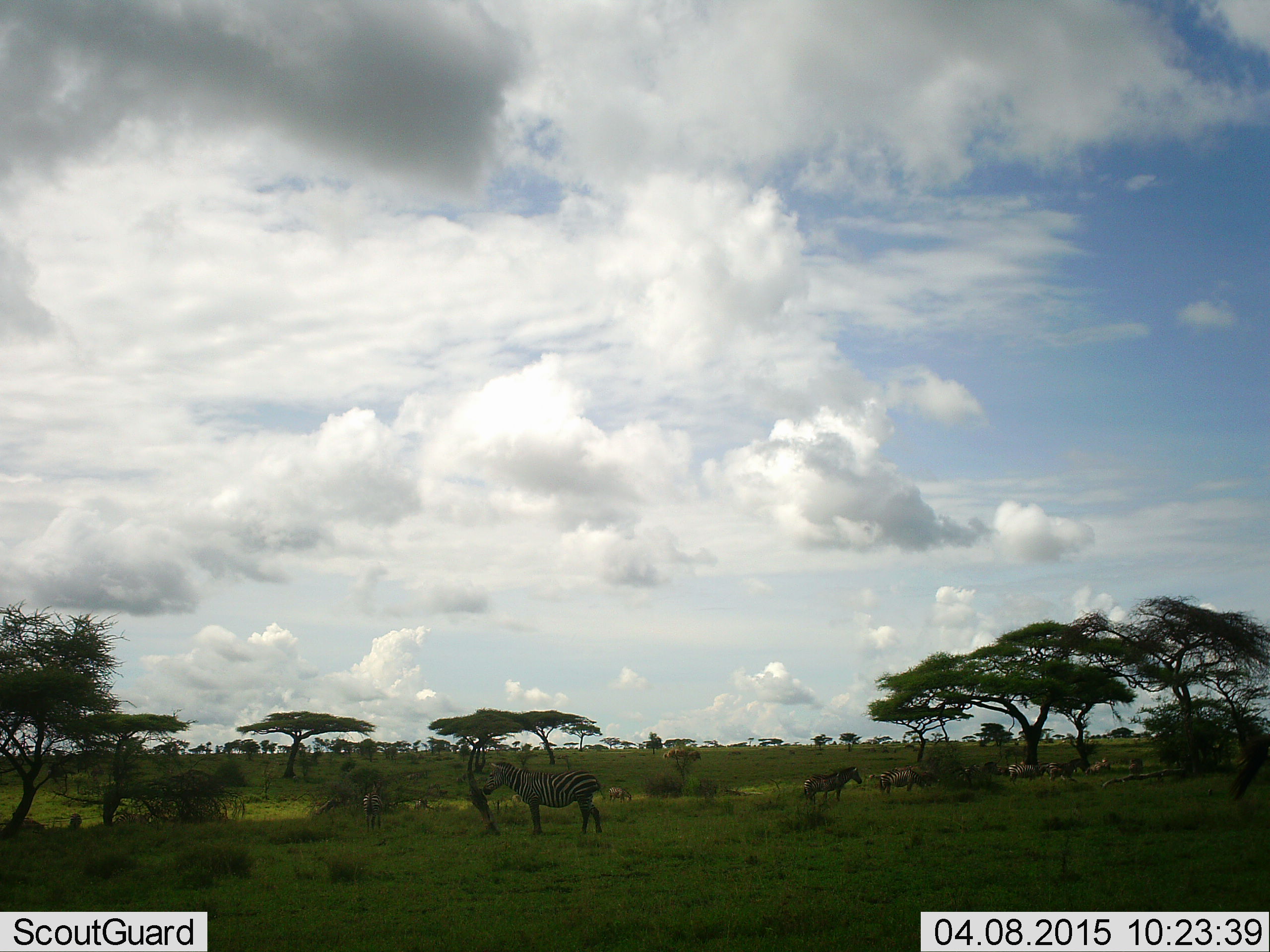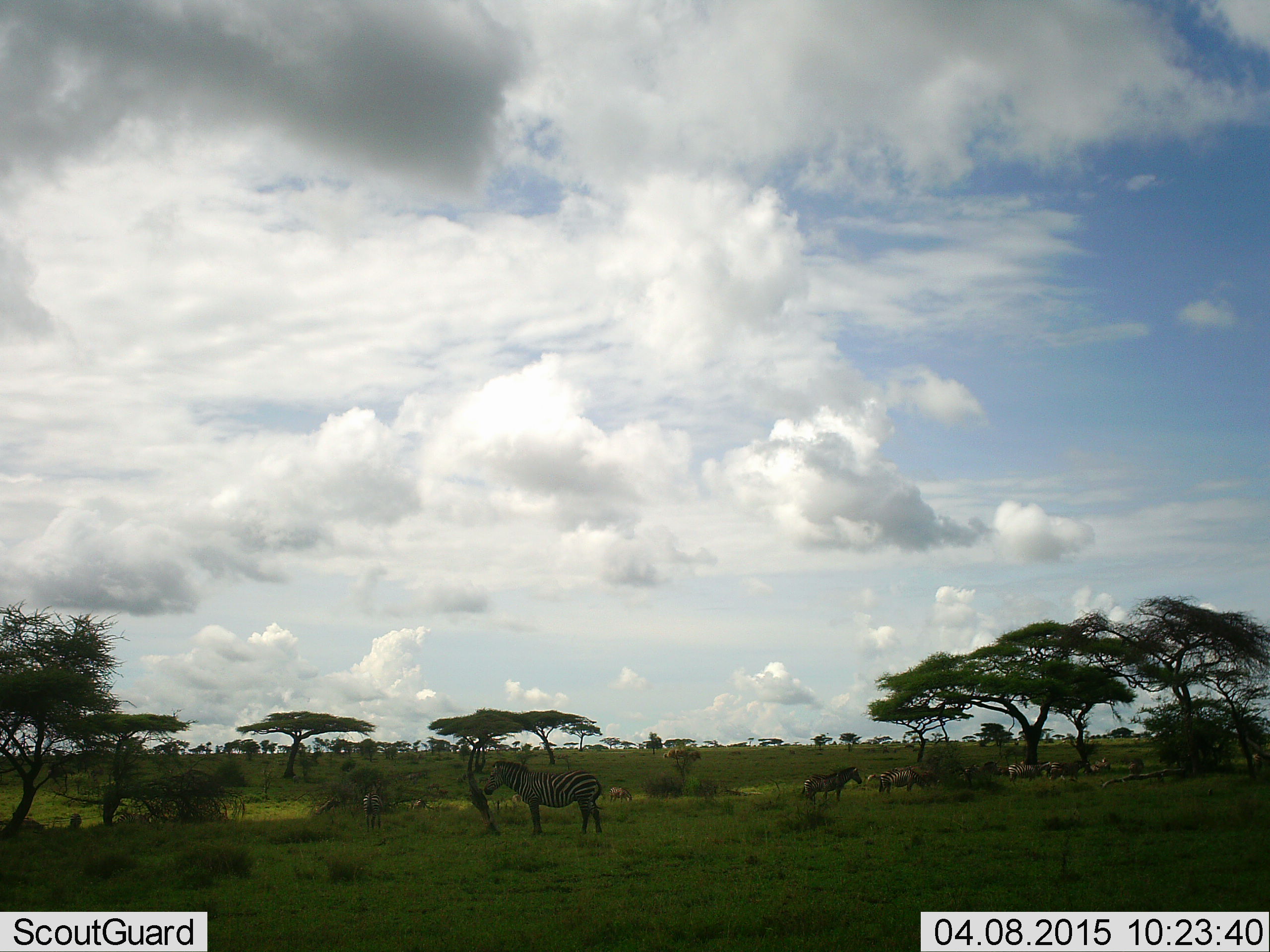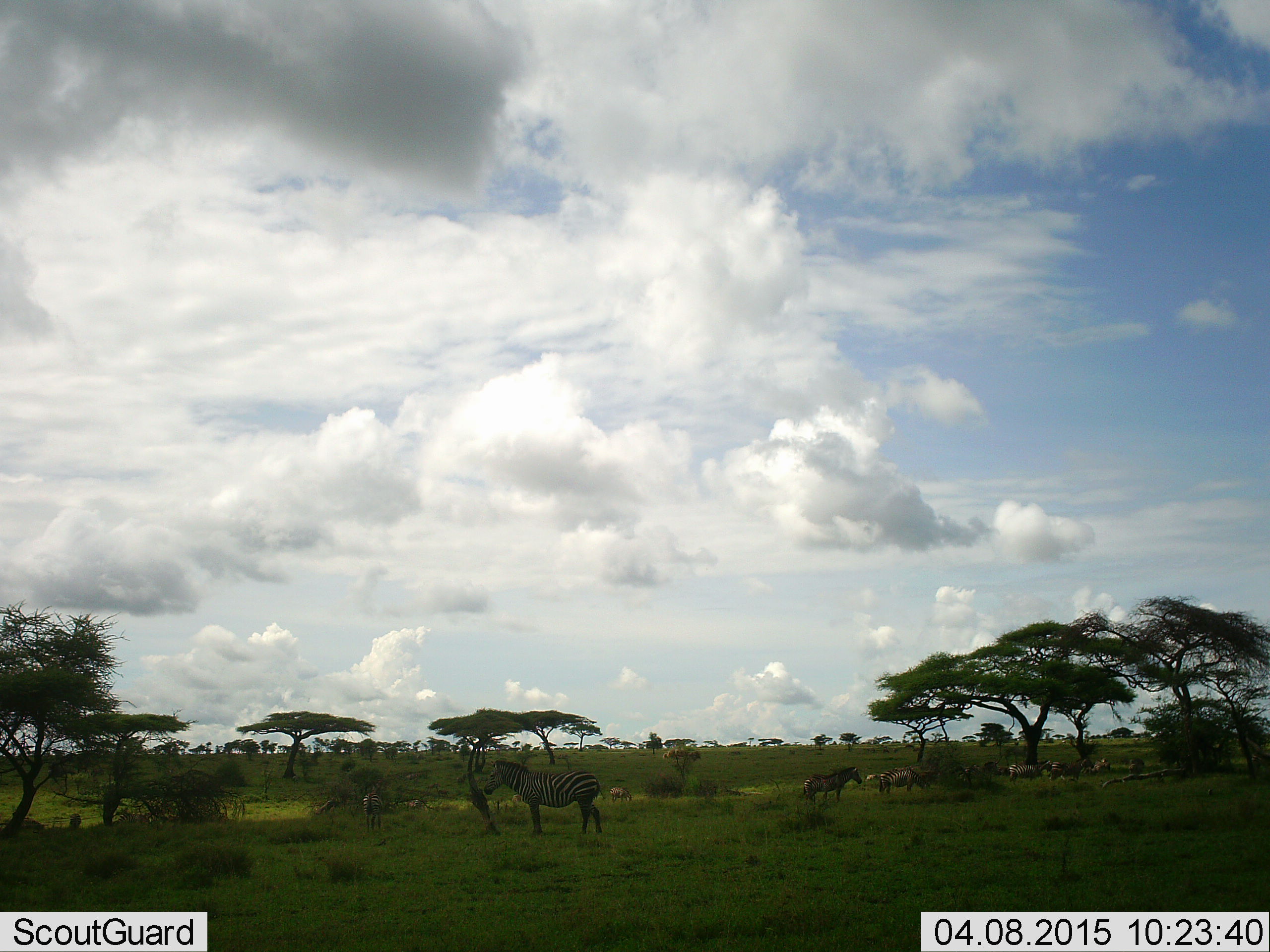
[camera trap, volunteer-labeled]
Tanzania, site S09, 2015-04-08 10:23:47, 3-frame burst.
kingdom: Animalia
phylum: Chordata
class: Mammalia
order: Perissodactyla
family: Equidae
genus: Equus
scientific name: Equus quagga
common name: plains zebra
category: zebra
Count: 6.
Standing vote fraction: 83%.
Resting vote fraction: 0%.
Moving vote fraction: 17%.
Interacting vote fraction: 0%.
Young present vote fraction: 0%.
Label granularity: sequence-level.